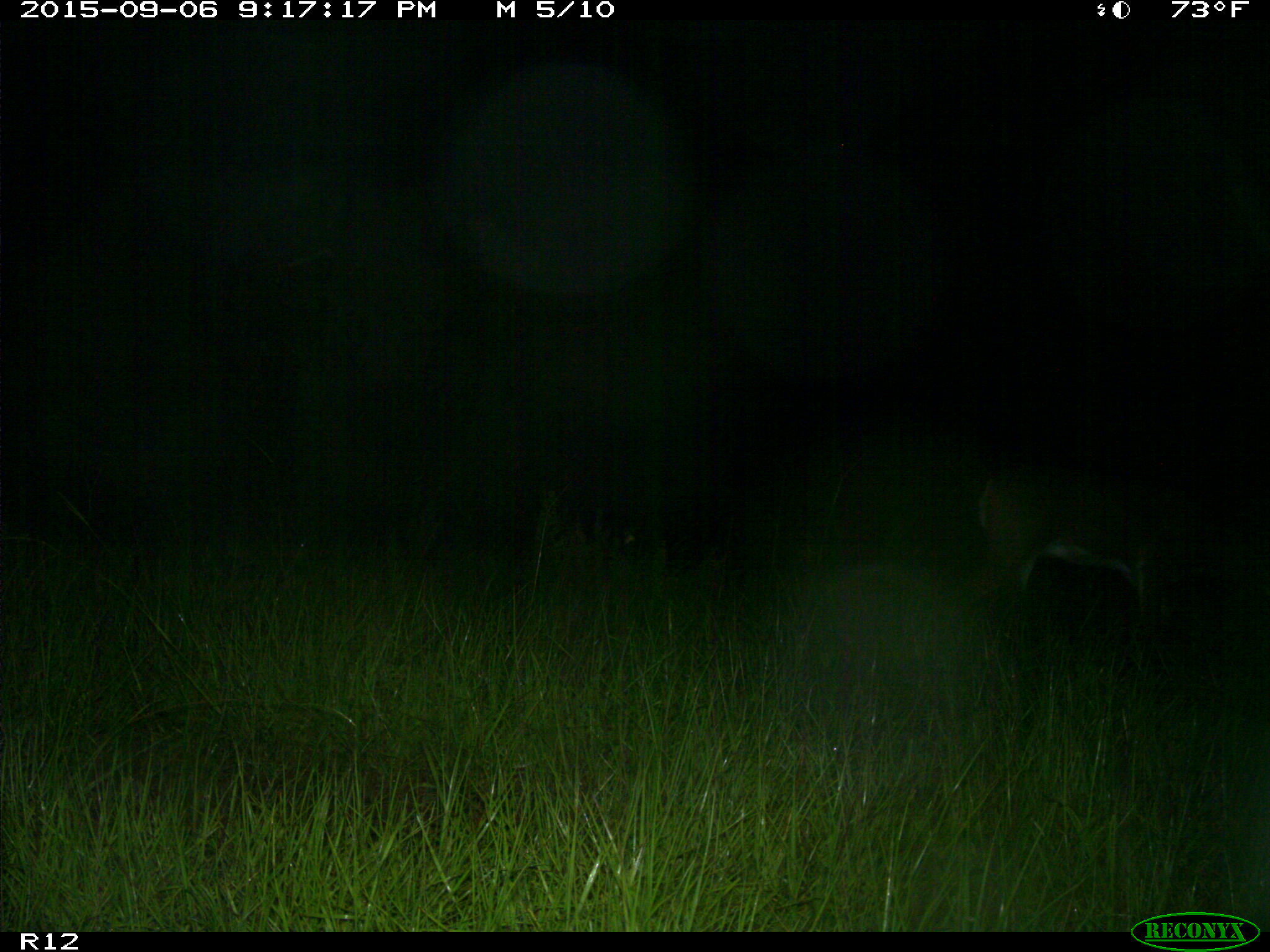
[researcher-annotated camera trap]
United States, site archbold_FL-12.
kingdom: Animalia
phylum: Chordata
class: Mammalia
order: Artiodactyla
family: Cervidae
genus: Odocoileus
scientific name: Odocoileus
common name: deer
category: unidentified deer